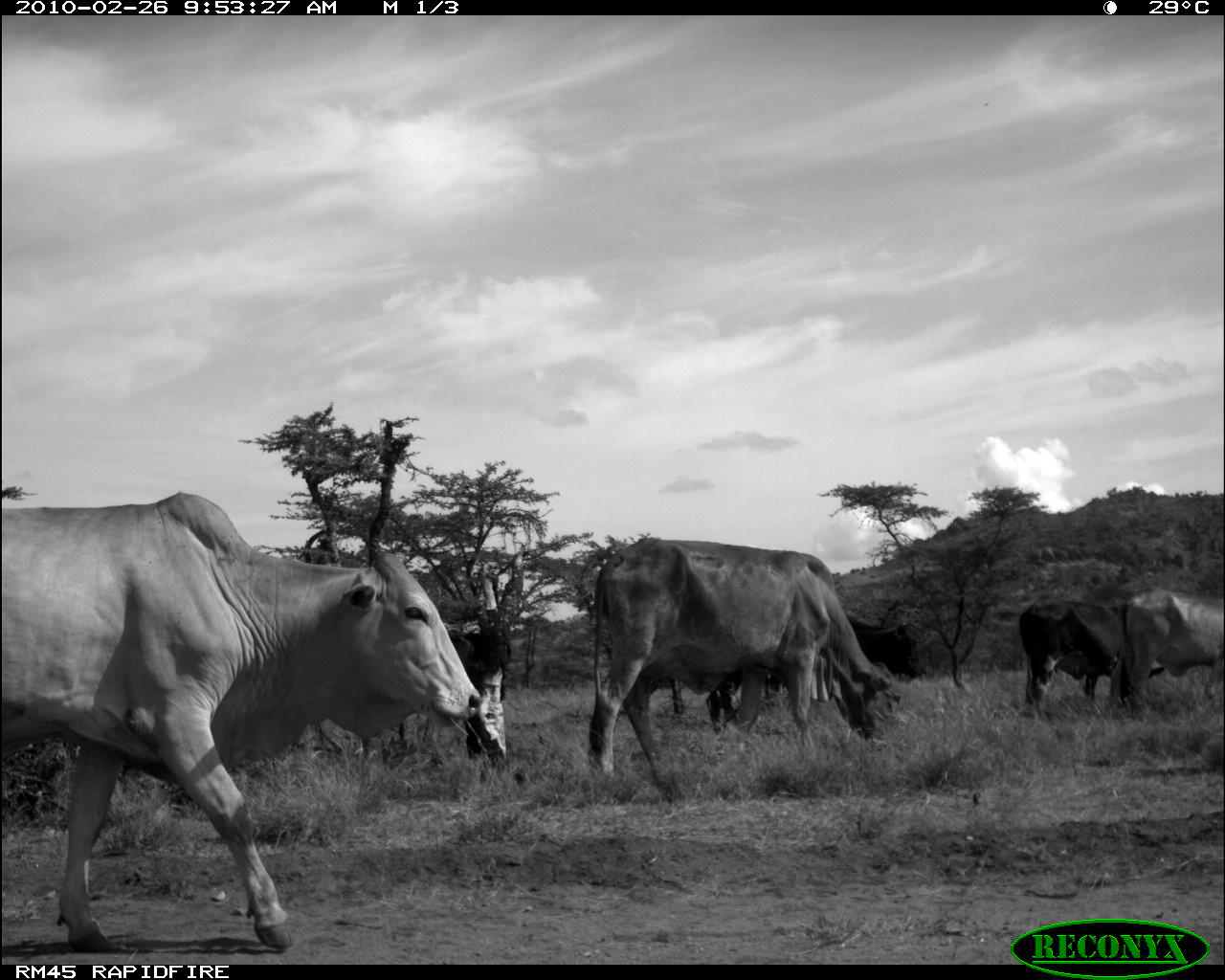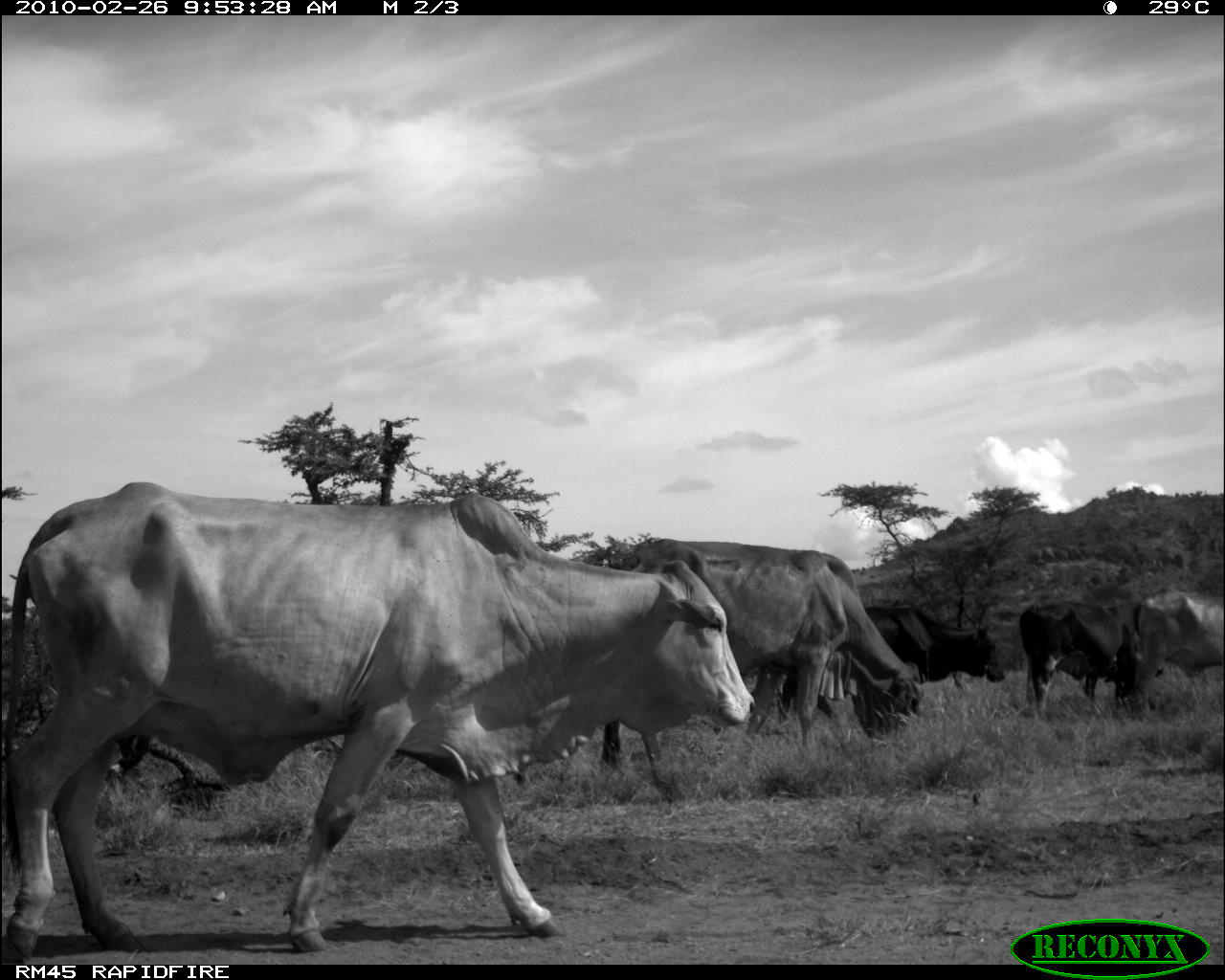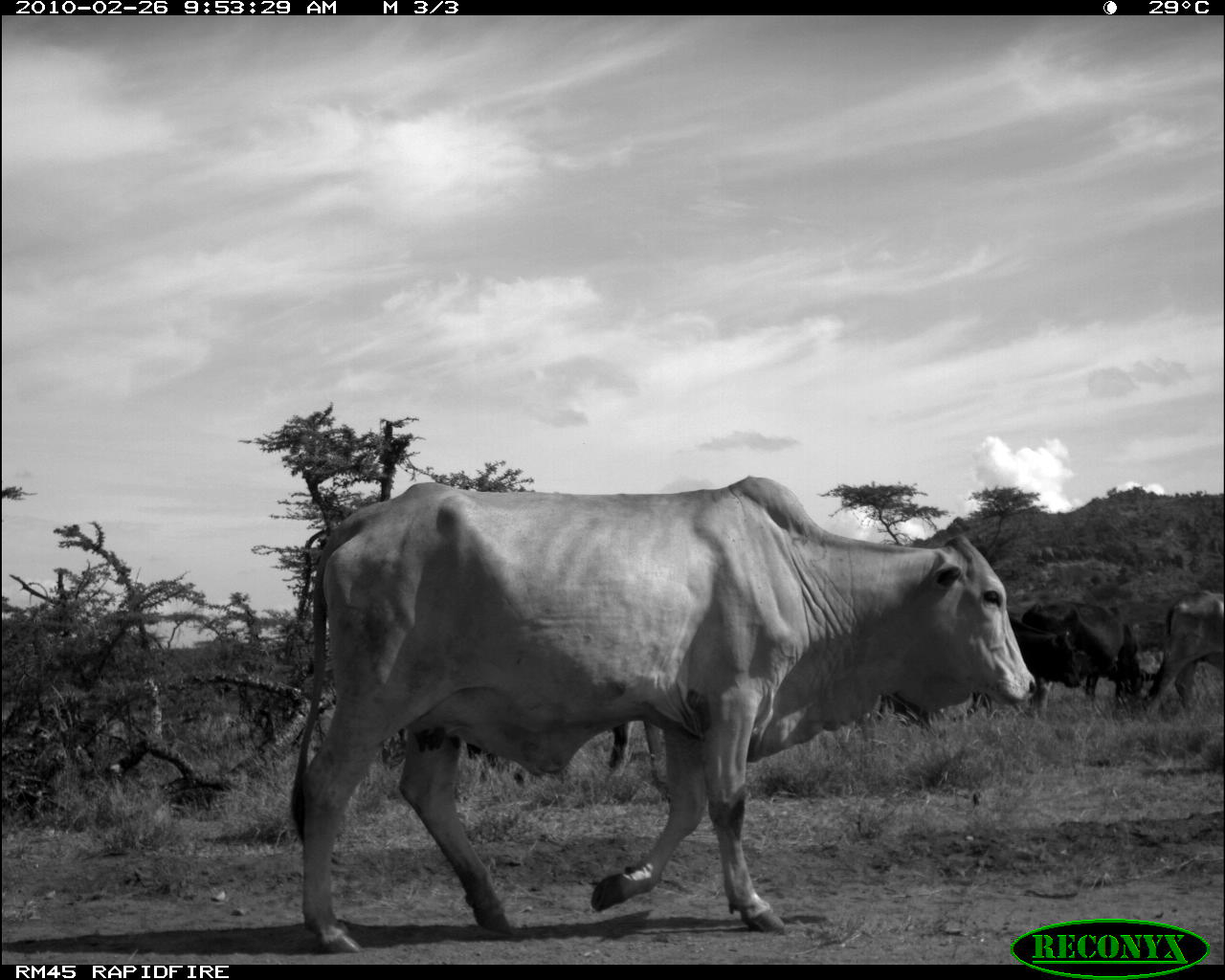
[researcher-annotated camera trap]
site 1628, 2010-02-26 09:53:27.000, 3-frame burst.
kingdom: Animalia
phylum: Chordata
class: Mammalia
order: Artiodactyla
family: Bovidae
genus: Bos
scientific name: Bos taurus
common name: domestic cattle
Bos taurus (domestic cattle), count 5.